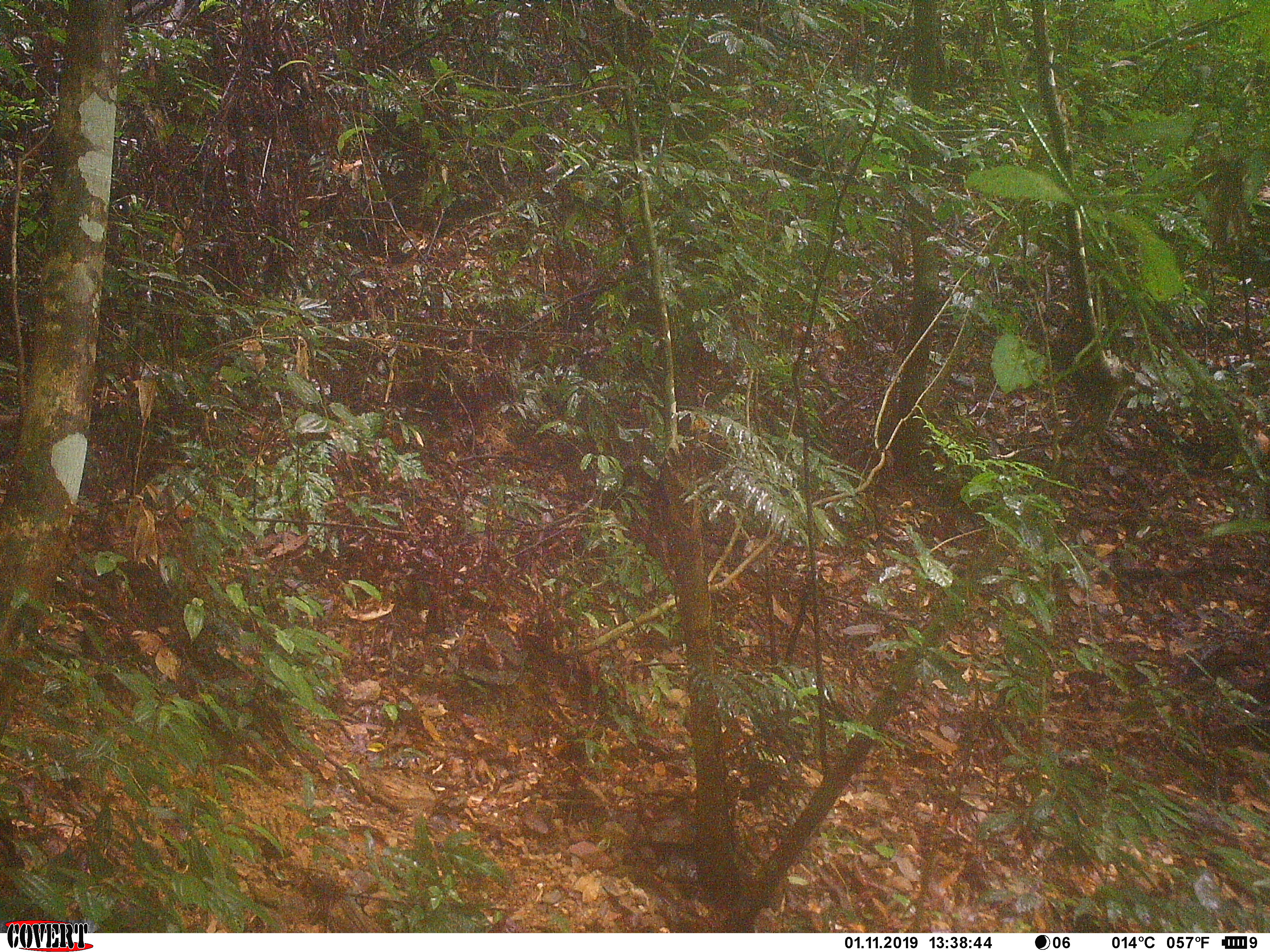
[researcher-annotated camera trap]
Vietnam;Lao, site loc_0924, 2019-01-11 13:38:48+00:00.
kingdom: Animalia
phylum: Chordata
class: Mammalia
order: Artiodactyla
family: Suidae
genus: Sus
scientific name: Sus scrofa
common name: eurasian wild pig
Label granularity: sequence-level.